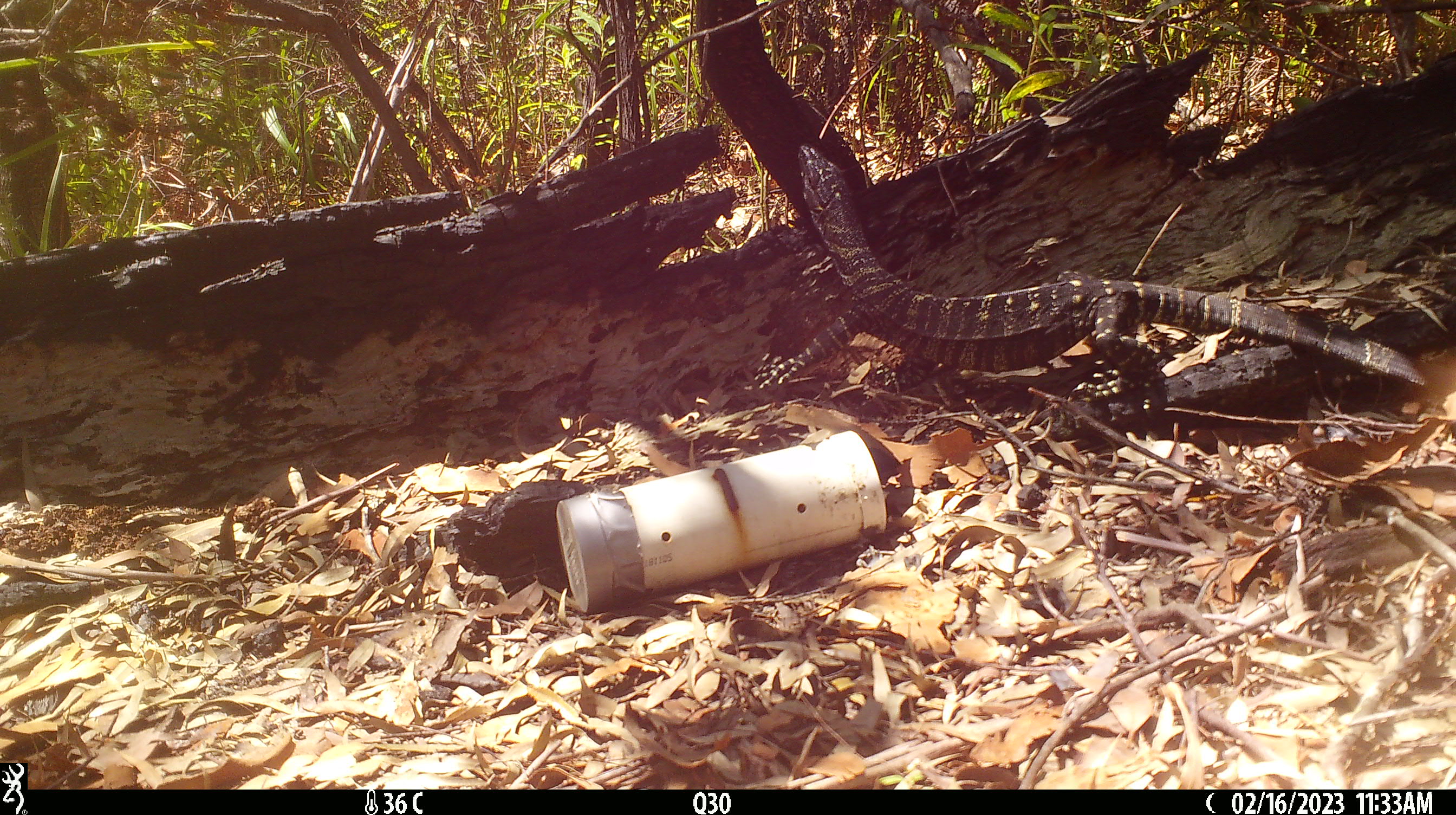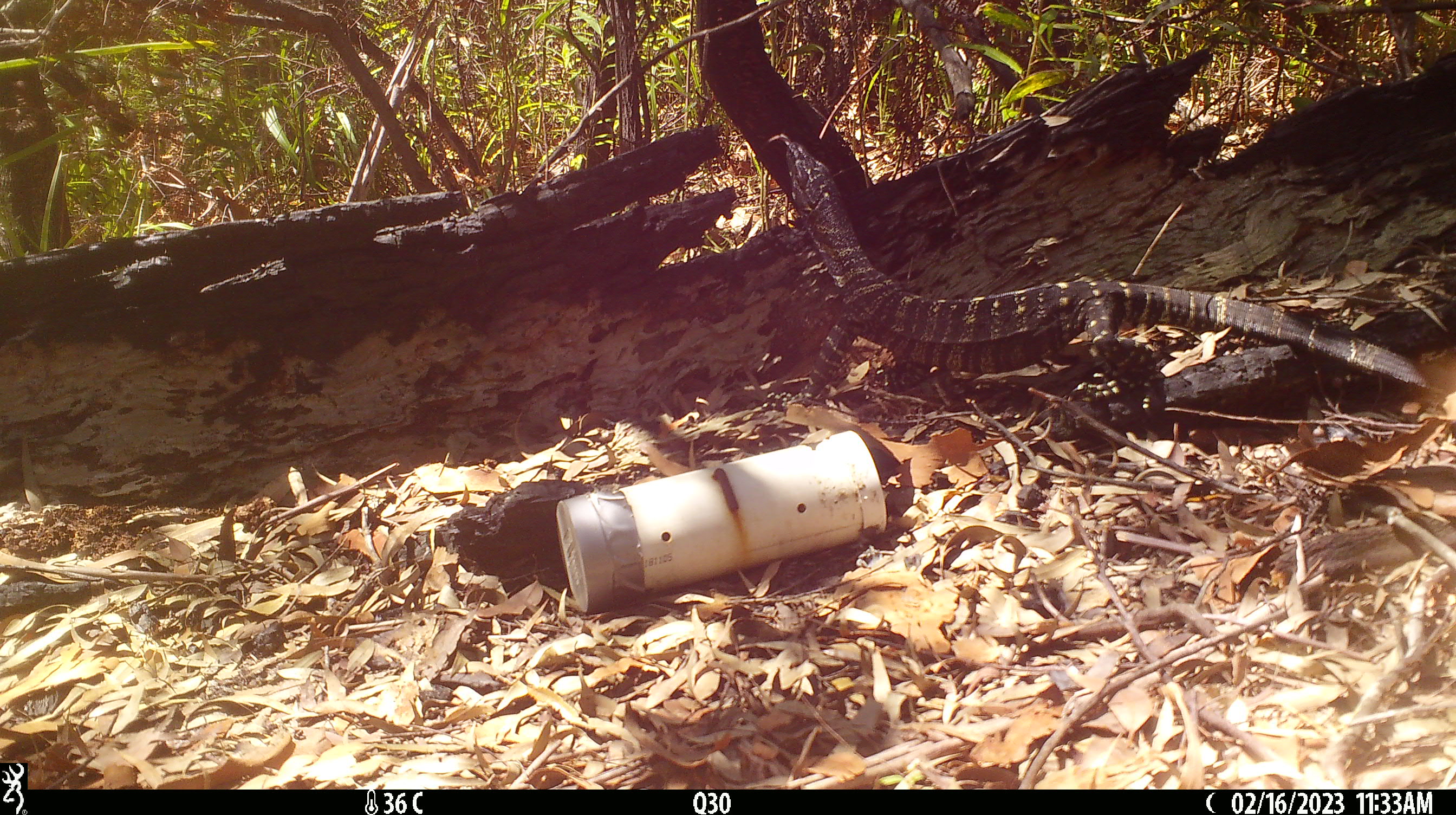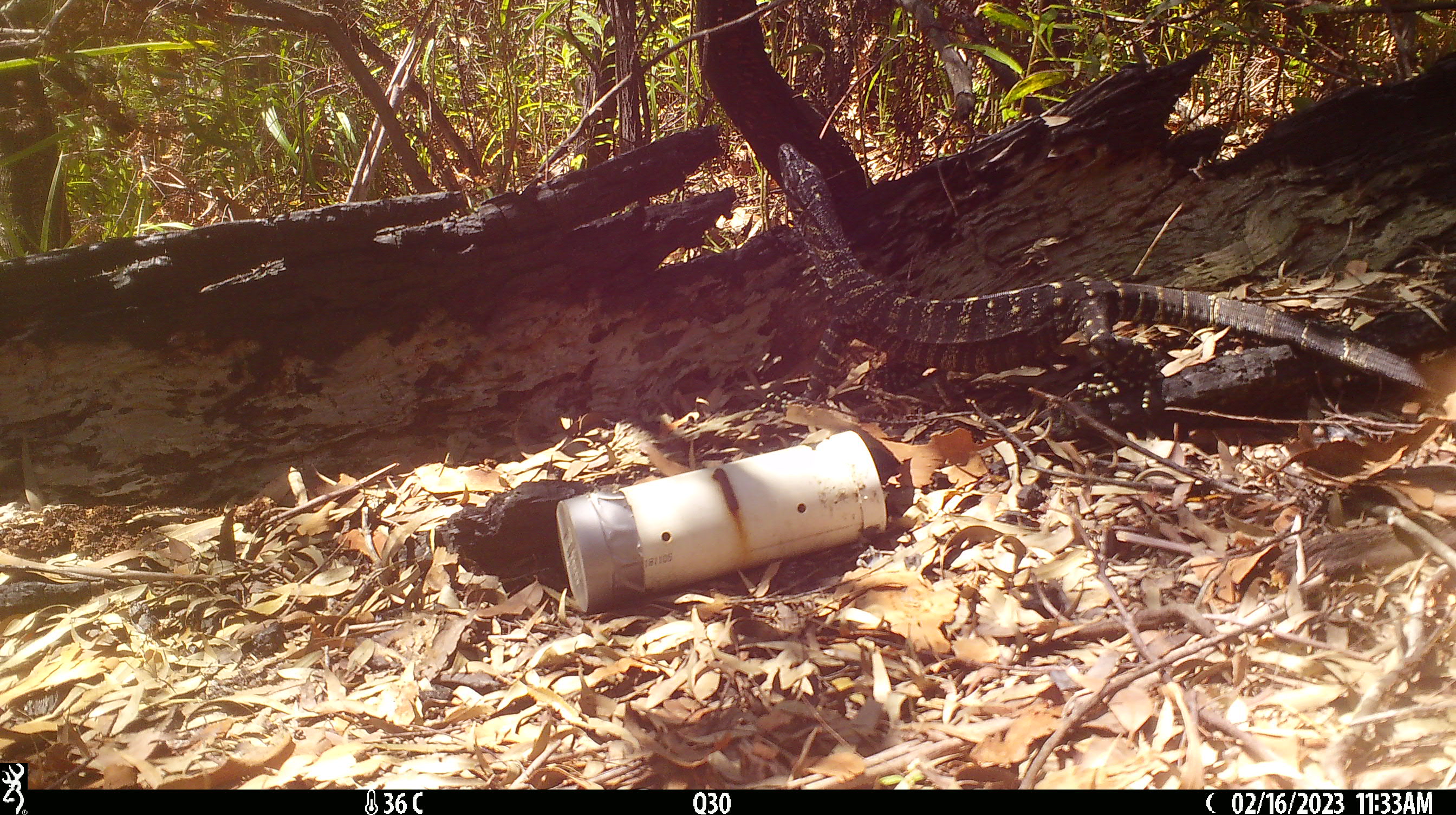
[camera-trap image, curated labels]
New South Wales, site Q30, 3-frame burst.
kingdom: Animalia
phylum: Chordata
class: Reptilia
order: Squamata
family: Varanidae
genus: Varanus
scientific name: Varanus varius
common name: lace monitor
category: goanna